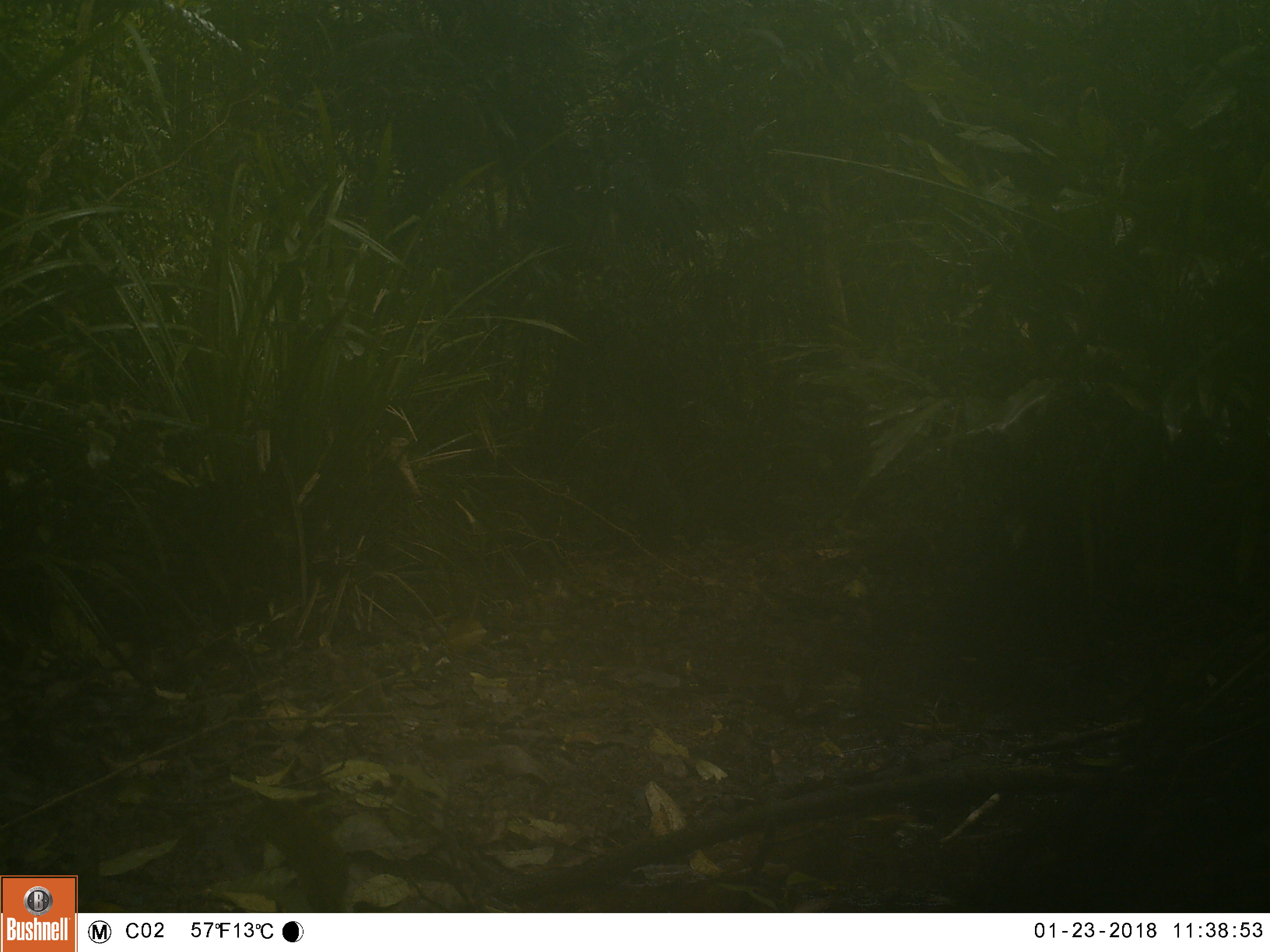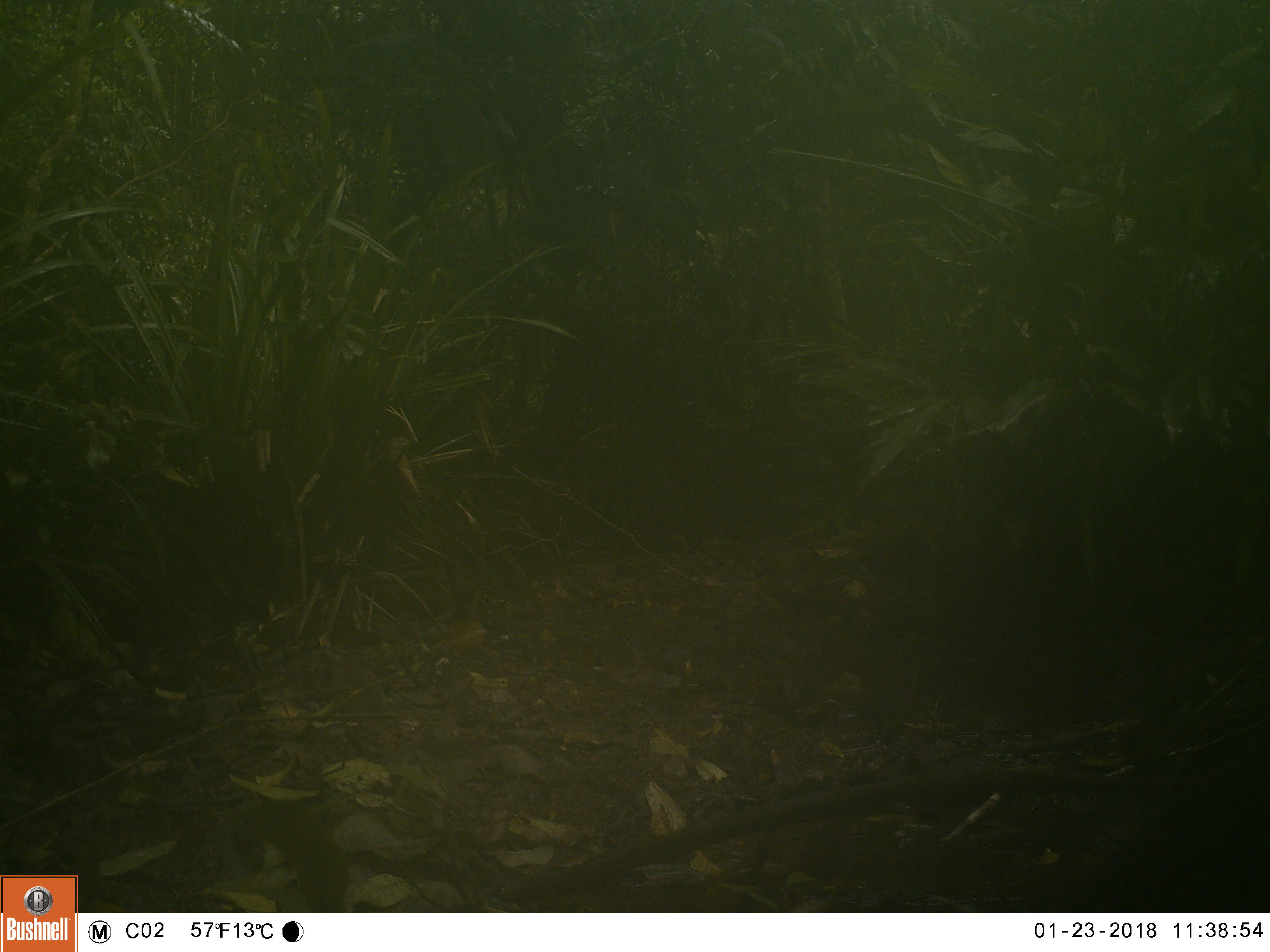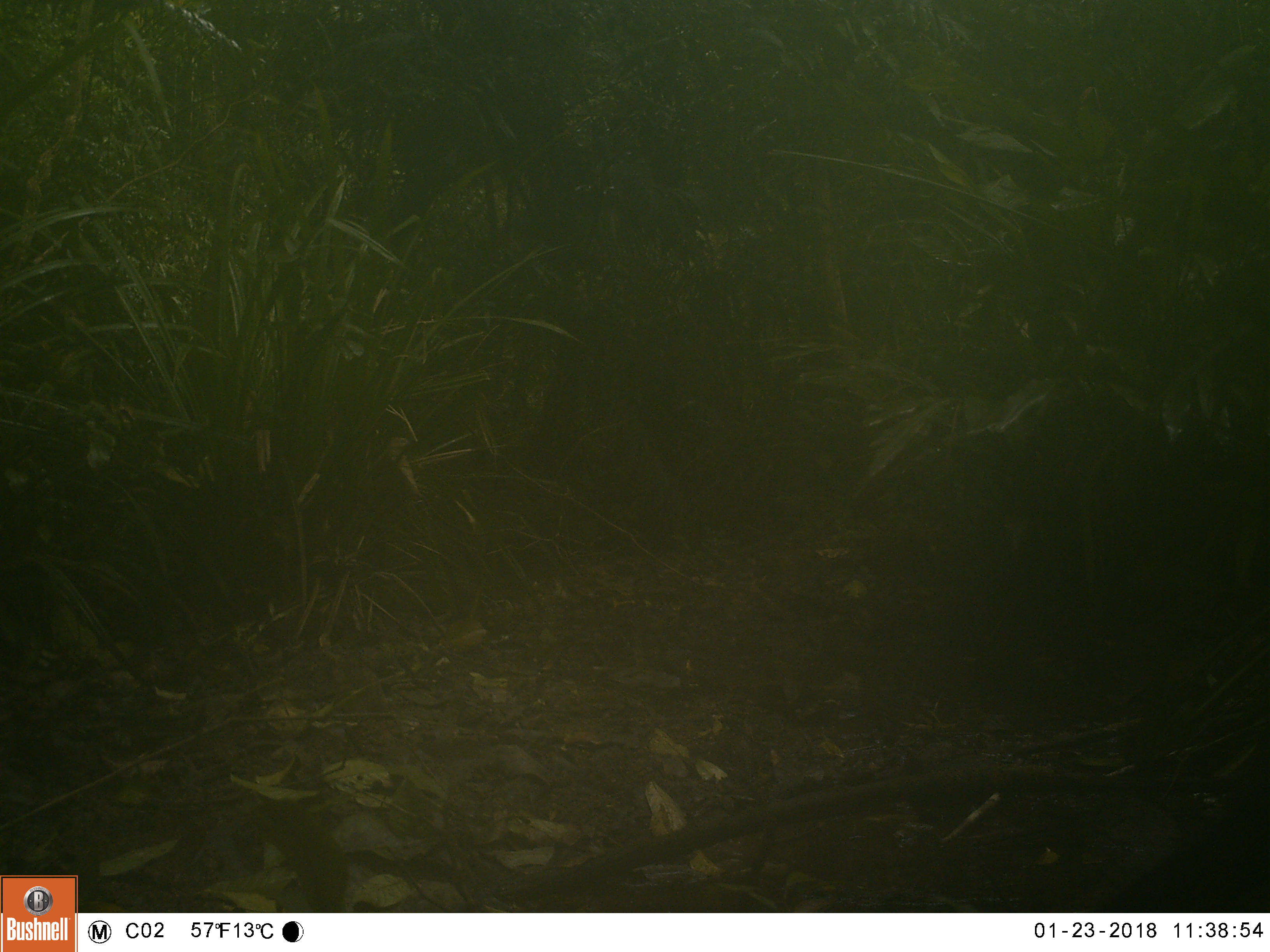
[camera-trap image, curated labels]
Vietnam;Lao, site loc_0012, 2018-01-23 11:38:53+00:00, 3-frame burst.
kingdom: Animalia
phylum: Chordata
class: Mammalia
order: Artiodactyla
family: Suidae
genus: Sus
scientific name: Sus scrofa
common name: eurasian wild pig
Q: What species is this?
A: Eurasian wild pig (Sus scrofa).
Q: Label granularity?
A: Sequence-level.